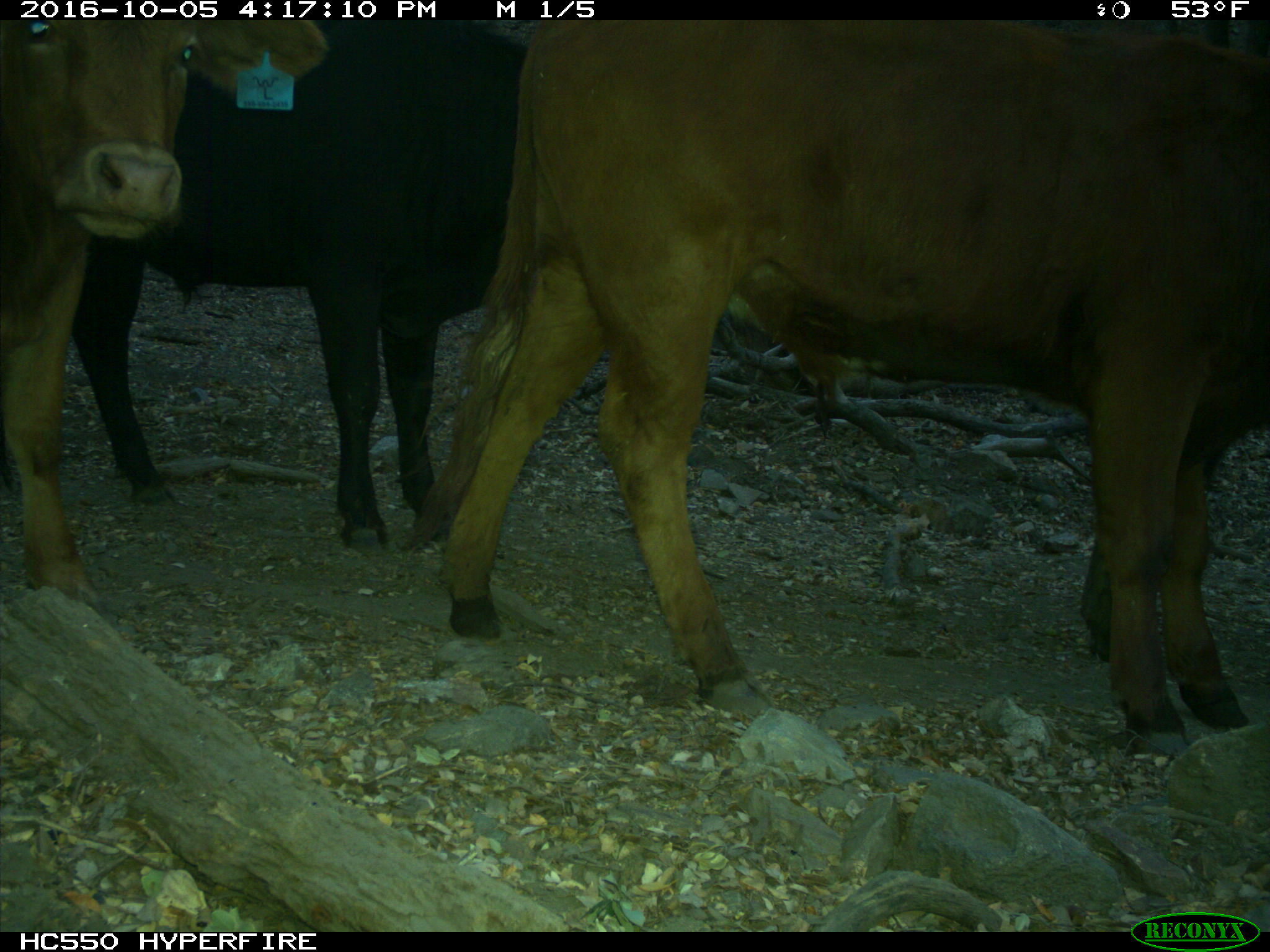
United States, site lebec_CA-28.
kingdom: Animalia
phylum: Chordata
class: Mammalia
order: Artiodactyla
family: Bovidae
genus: Bos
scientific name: Bos taurus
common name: domestic cow